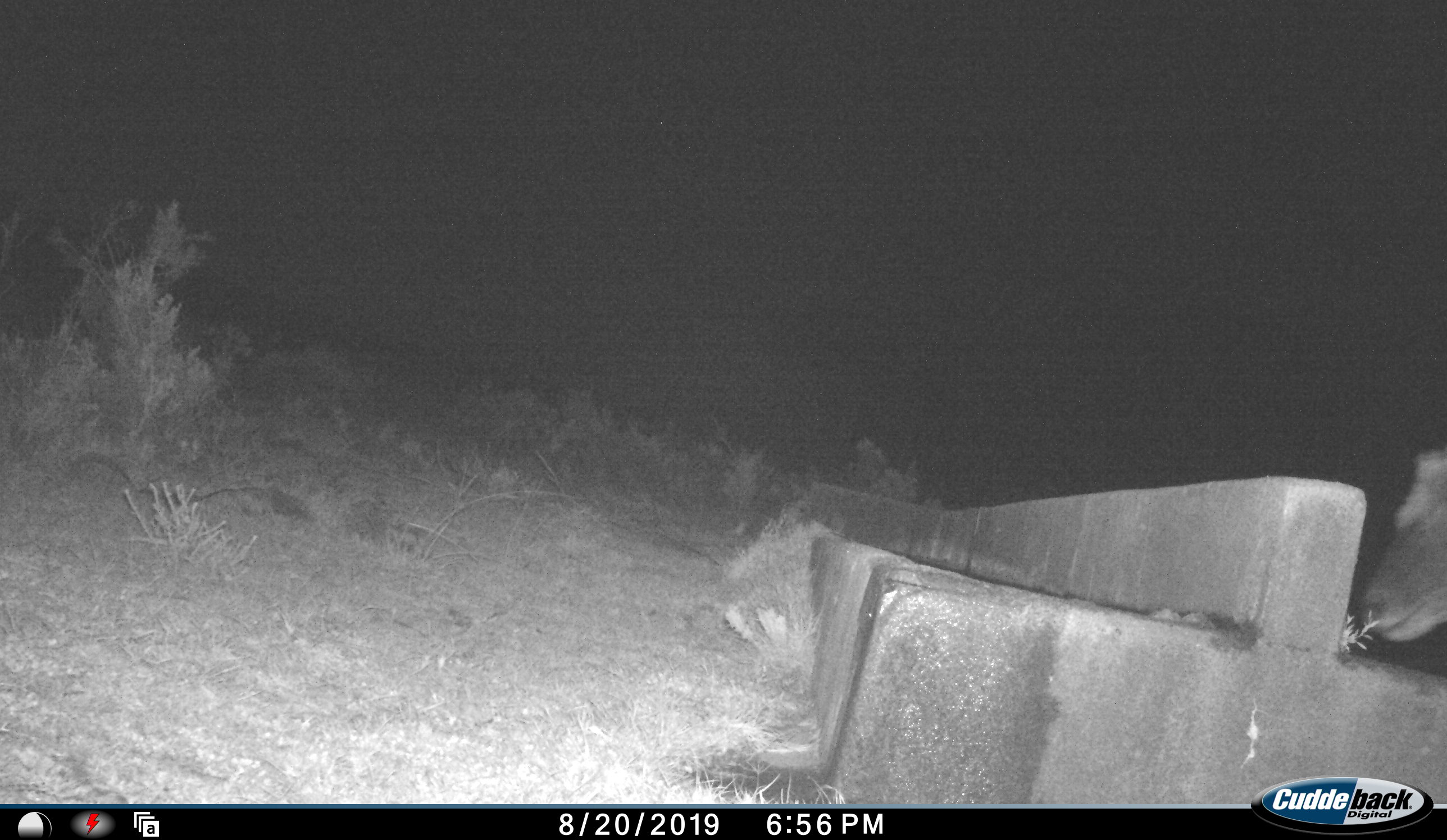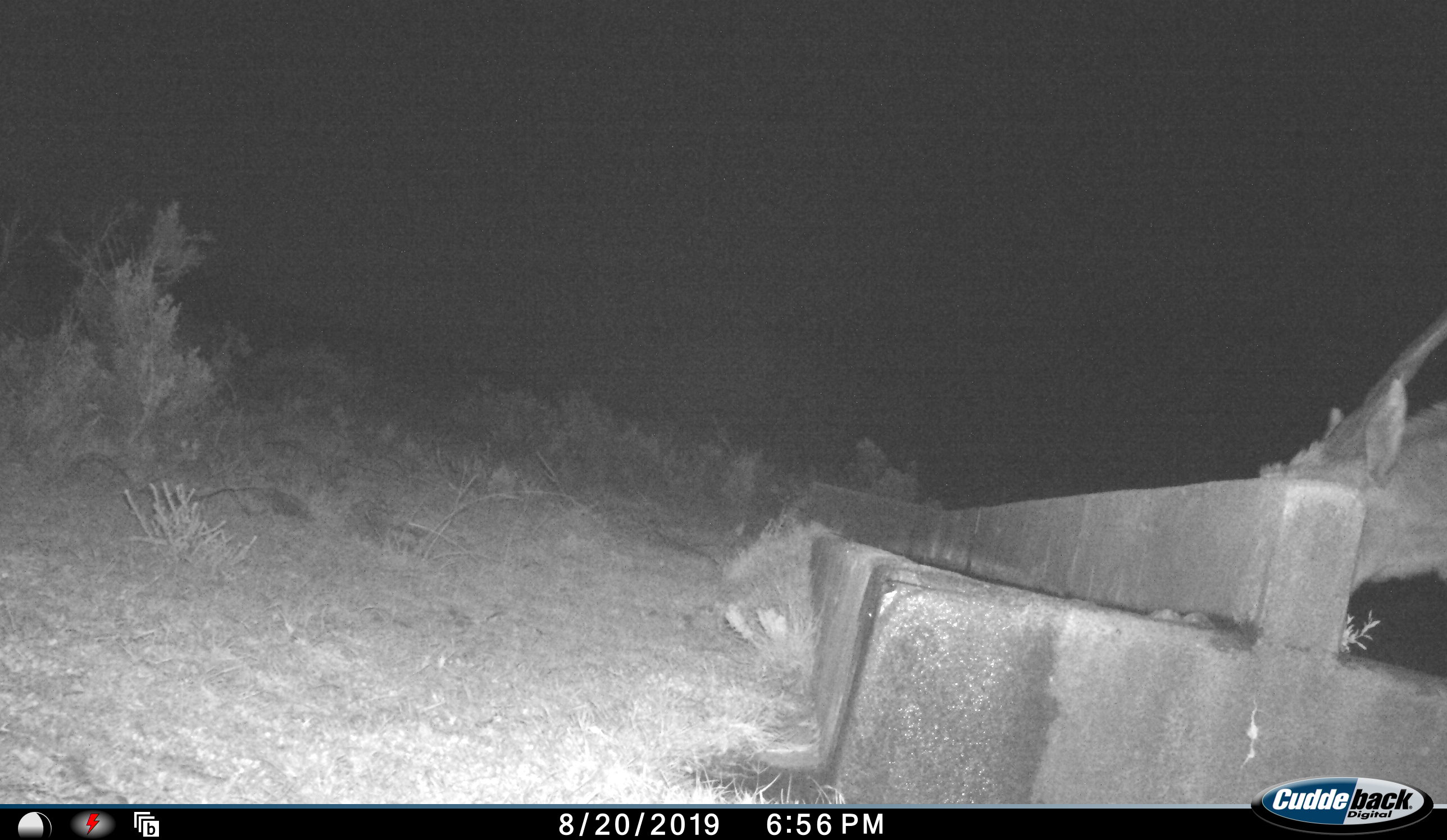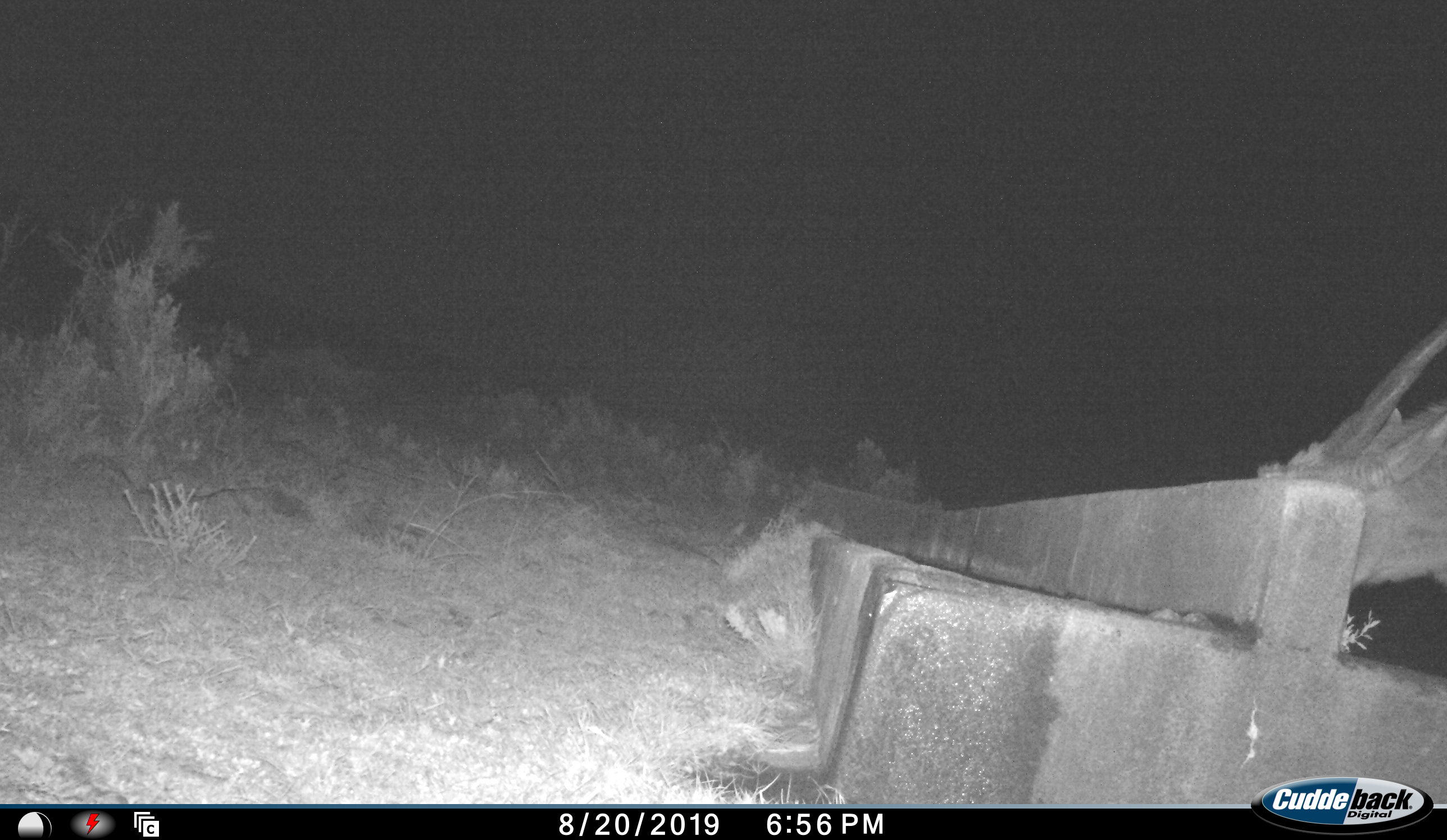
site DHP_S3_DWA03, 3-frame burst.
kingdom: Animalia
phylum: Chordata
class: Mammalia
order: Artiodactyla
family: Bovidae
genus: Tragelaphus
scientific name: Tragelaphus oryx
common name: eland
Eland (Tragelaphus oryx), count 1. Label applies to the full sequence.